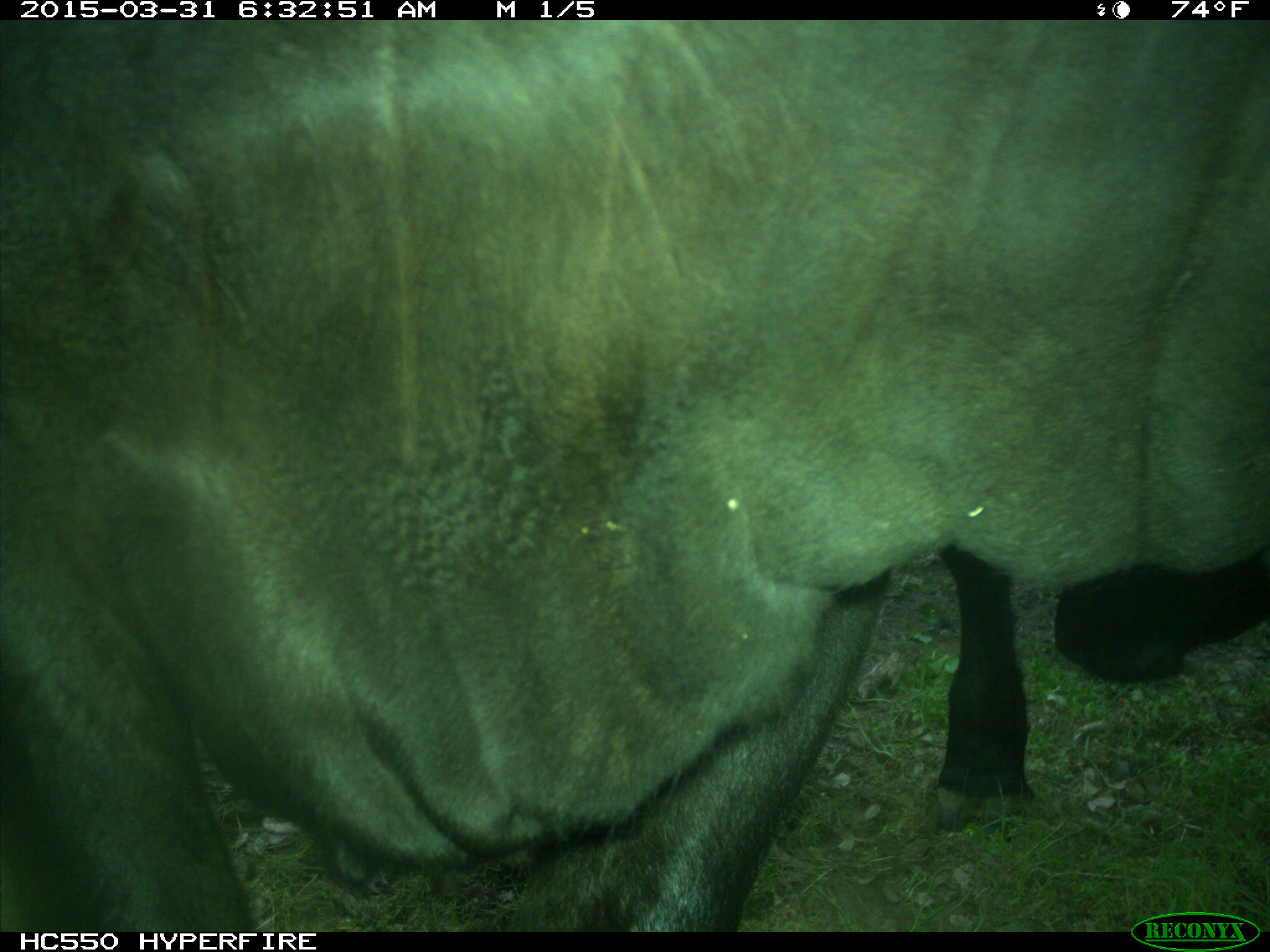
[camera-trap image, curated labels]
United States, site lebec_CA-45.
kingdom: Animalia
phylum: Chordata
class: Mammalia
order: Artiodactyla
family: Bovidae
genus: Bos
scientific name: Bos taurus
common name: domestic cow